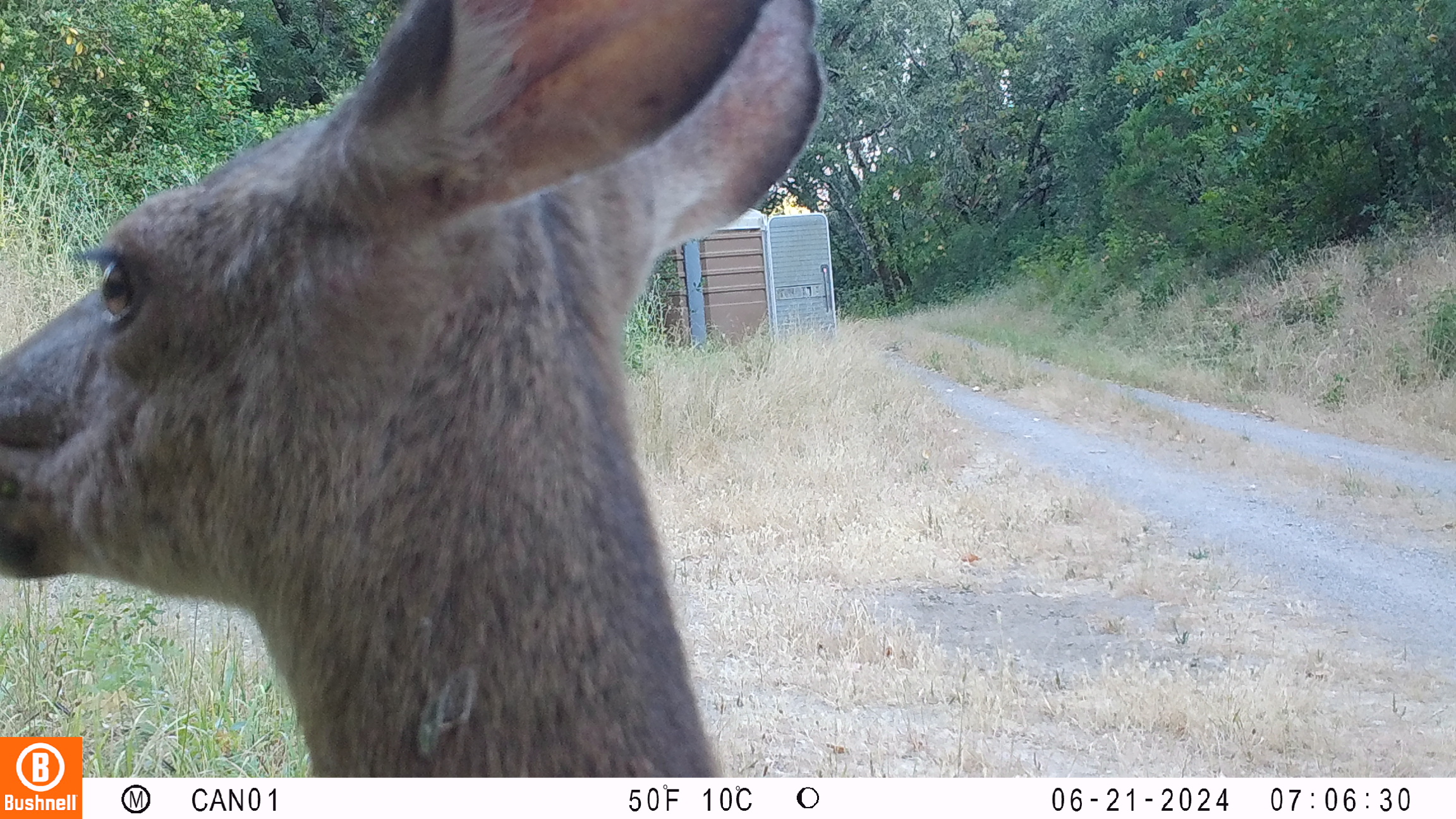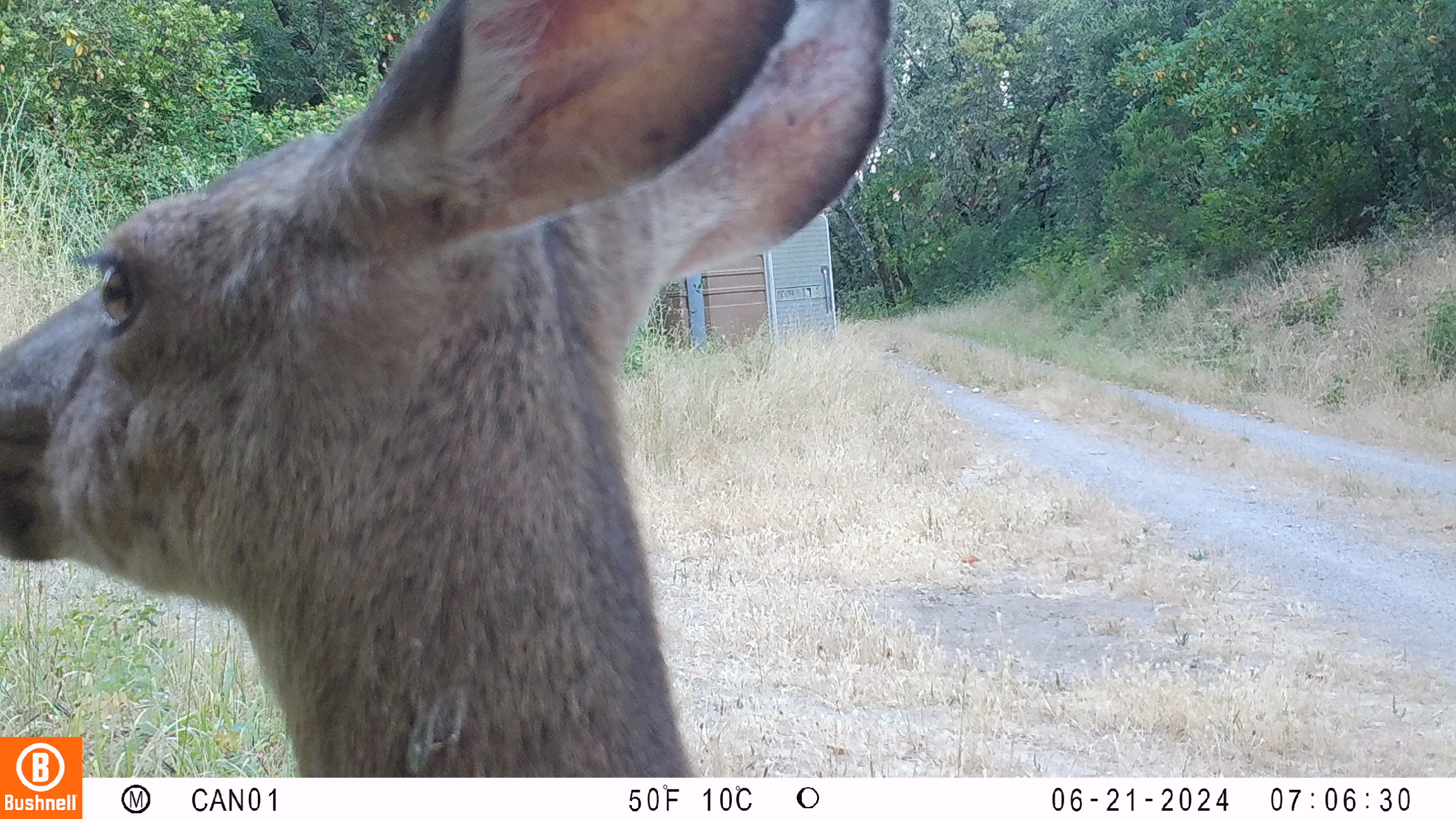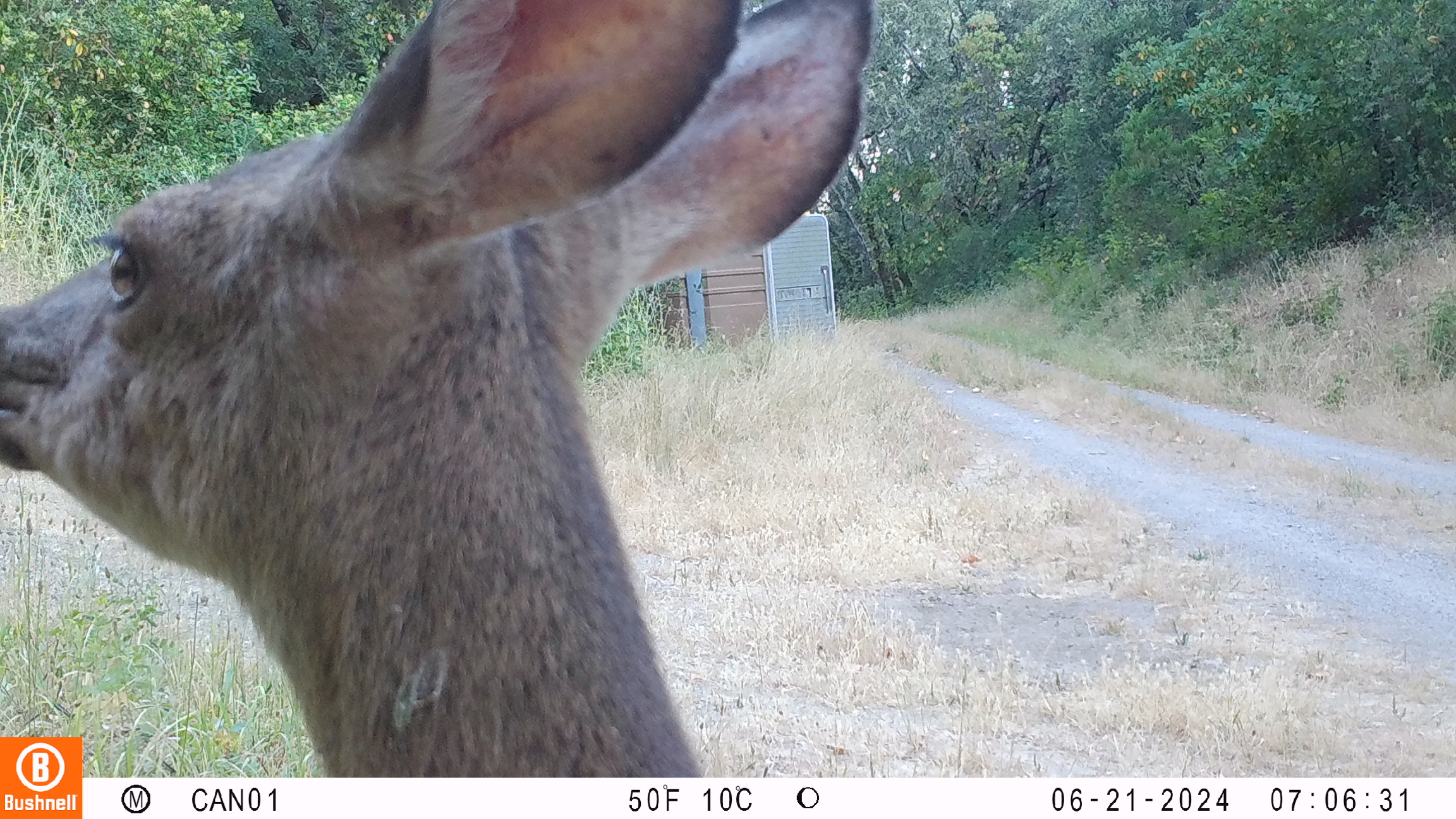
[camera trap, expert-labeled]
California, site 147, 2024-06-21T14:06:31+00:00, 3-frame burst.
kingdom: Animalia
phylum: Chordata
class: Mammalia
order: Artiodactyla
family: Cervidae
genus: Odocoileus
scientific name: Odocoileus hemionus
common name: mule deer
Mule deer (Odocoileus hemionus).